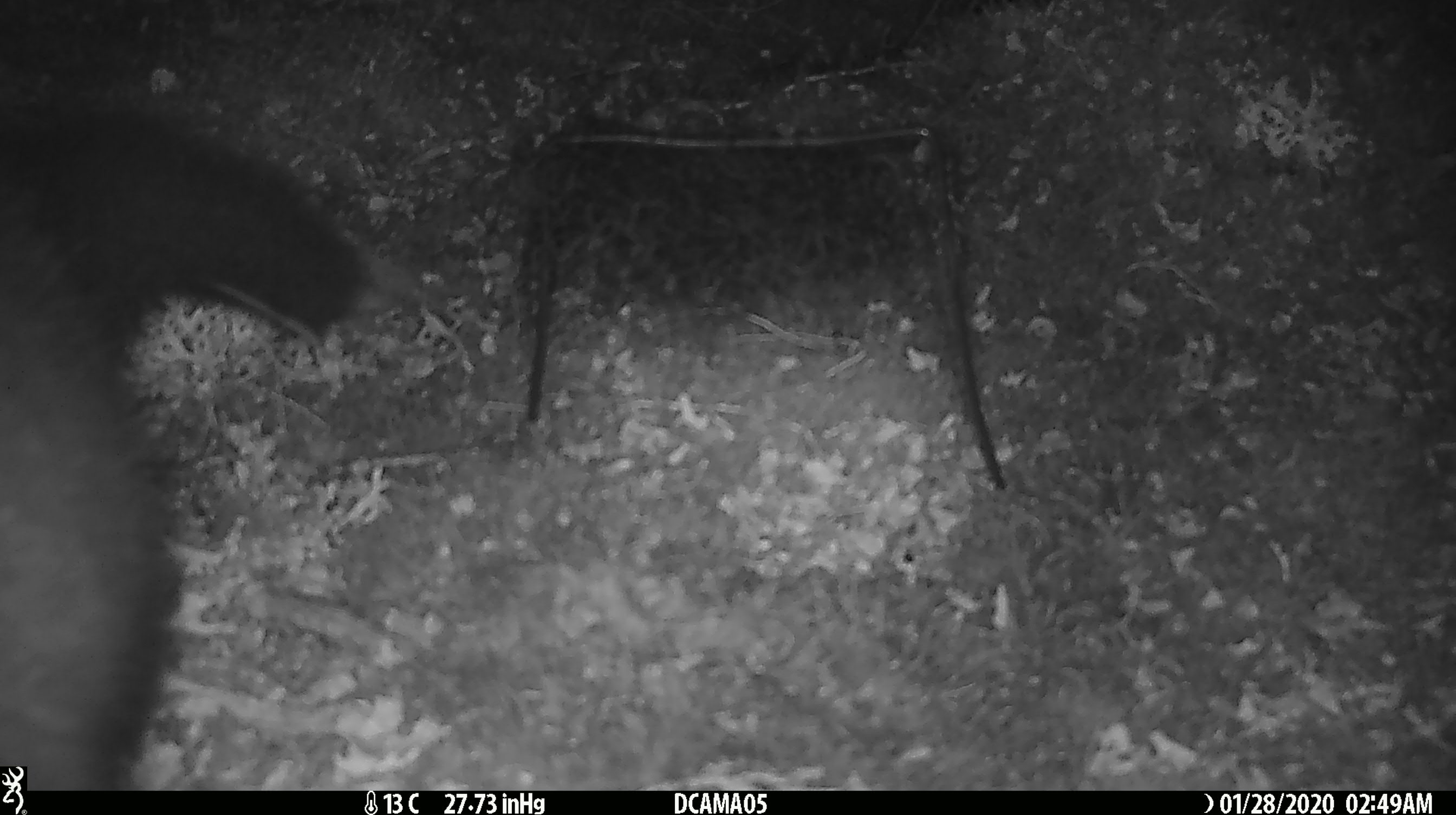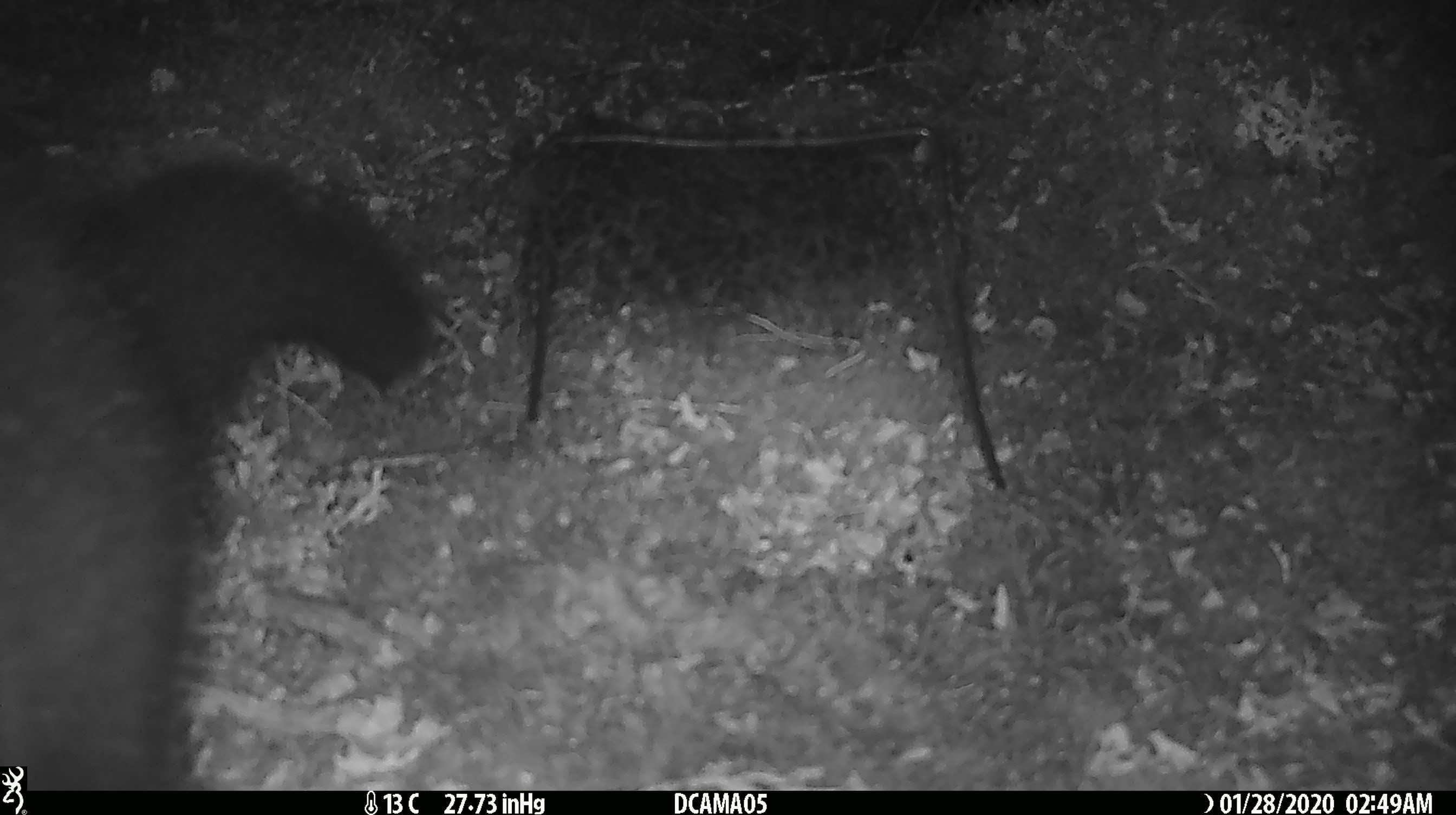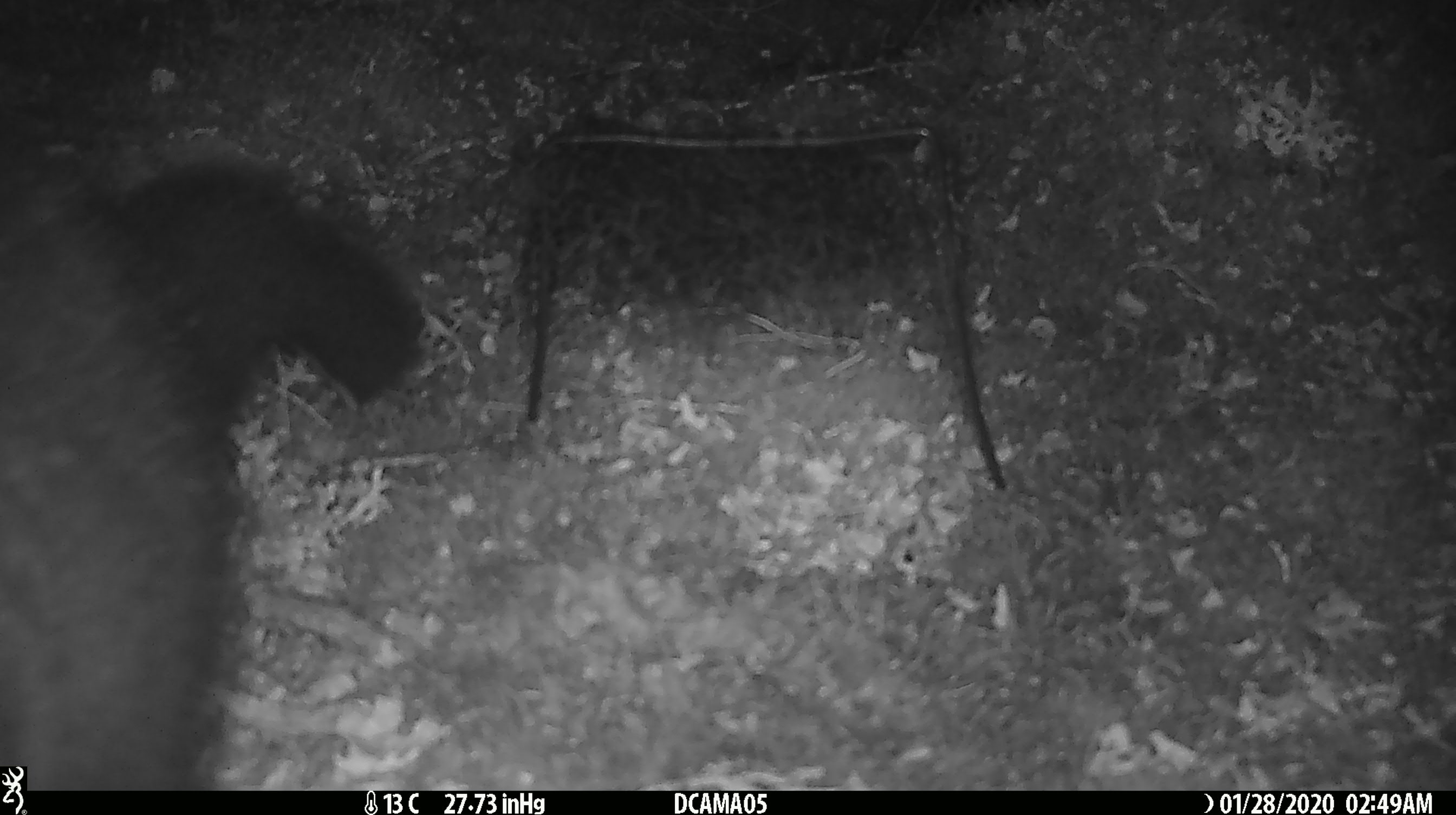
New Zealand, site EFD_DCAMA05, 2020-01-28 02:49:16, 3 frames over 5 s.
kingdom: Animalia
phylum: Chordata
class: Mammalia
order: Diprotodontia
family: Phalangeridae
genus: Trichosurus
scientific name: Trichosurus vulpecula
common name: common brushtail possum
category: possum